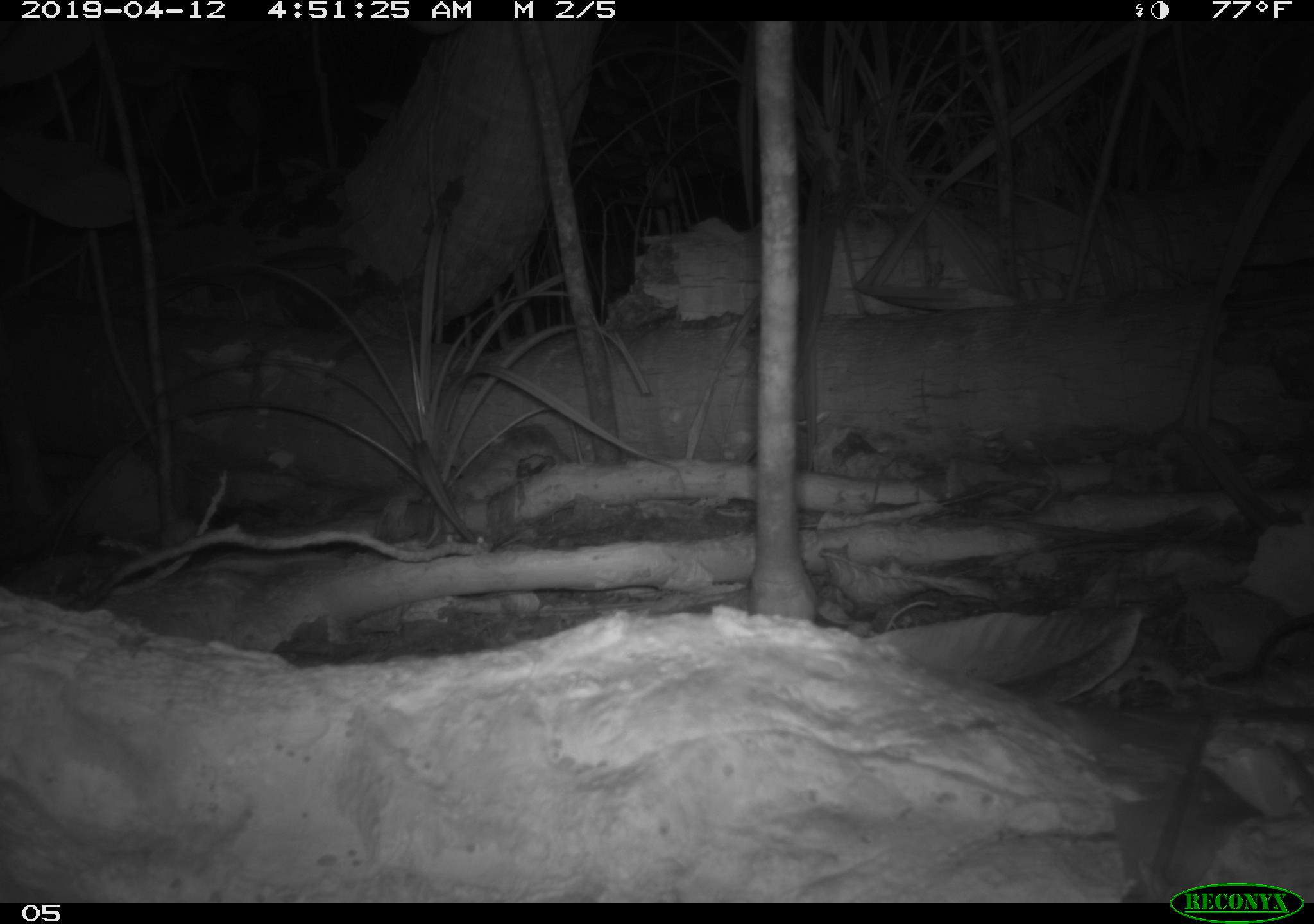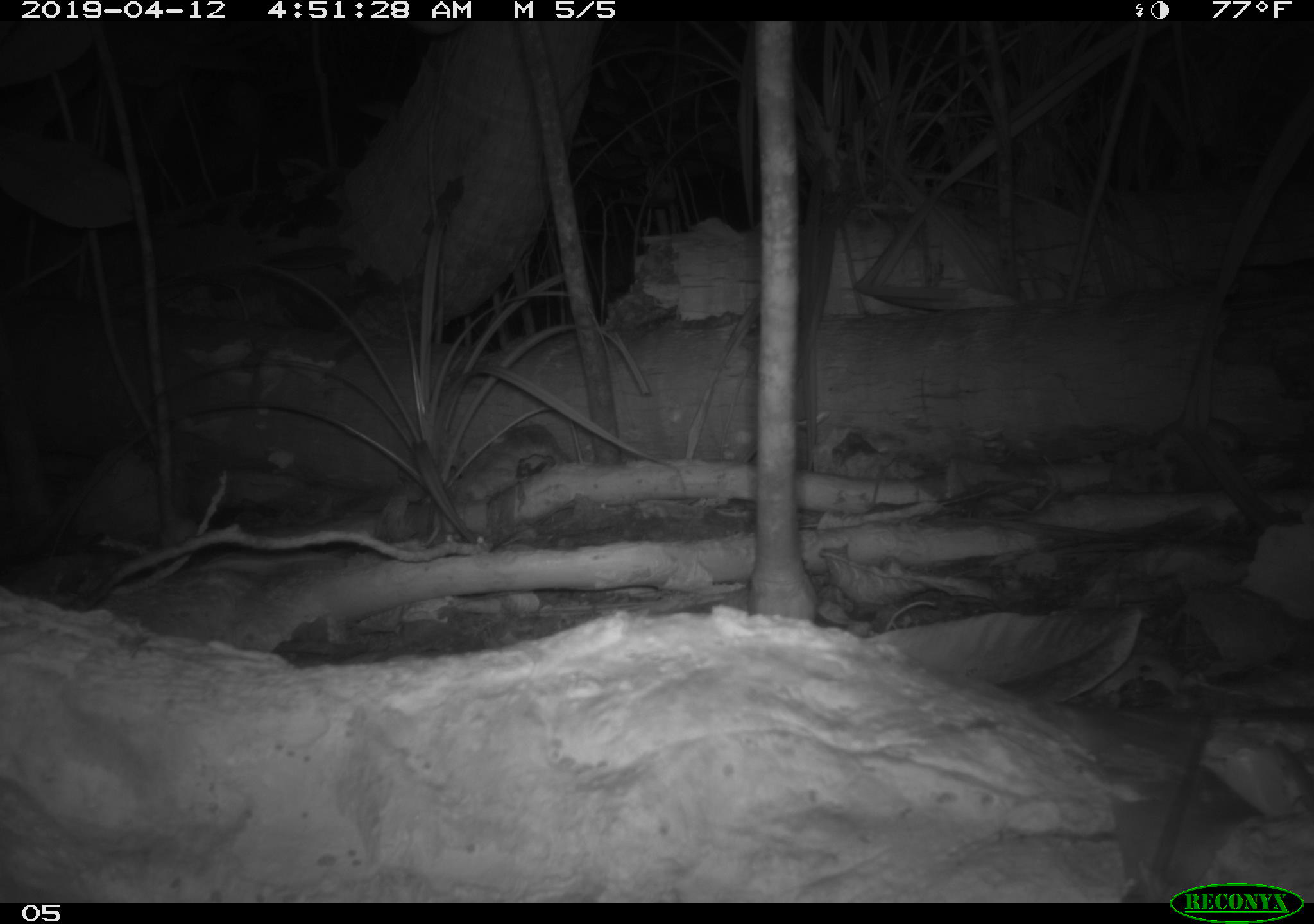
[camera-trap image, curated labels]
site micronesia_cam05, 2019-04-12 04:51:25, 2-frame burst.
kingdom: Animalia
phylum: Chordata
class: Mammalia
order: Rodentia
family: Muridae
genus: Rattus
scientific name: Rattus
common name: rat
Rat (Rattus).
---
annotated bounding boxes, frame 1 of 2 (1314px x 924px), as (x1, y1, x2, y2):
rat: (1240, 613, 1314, 693)